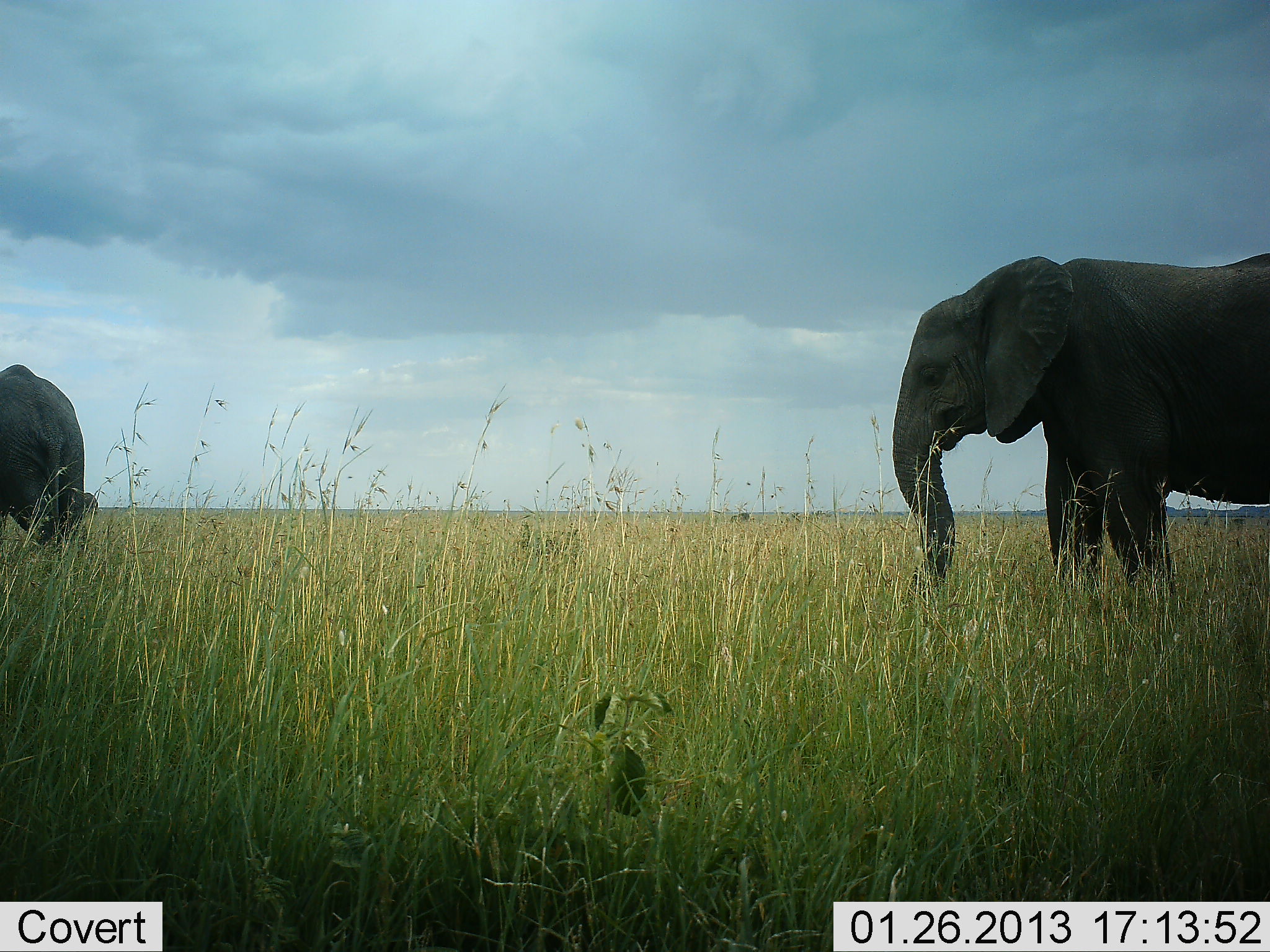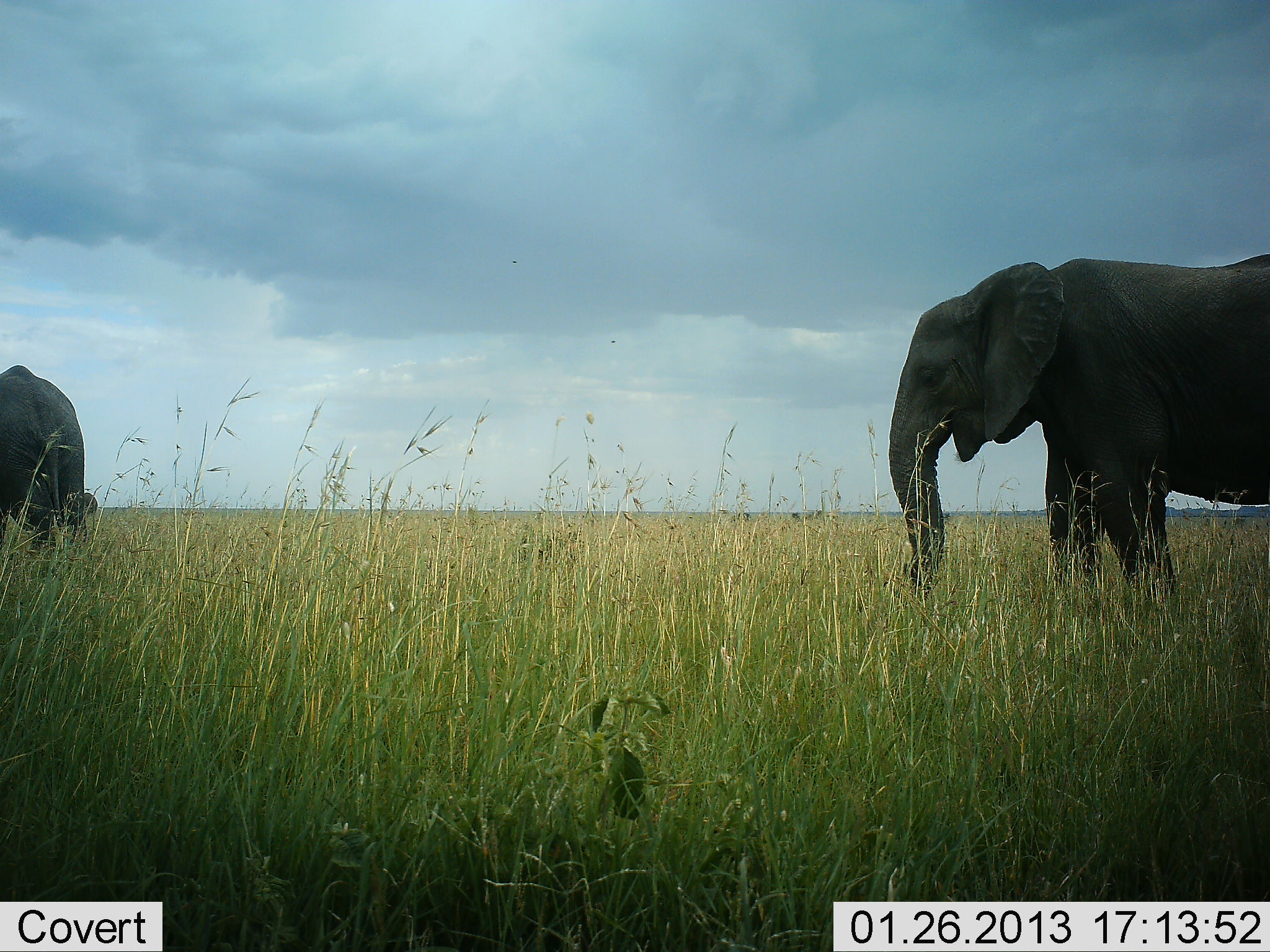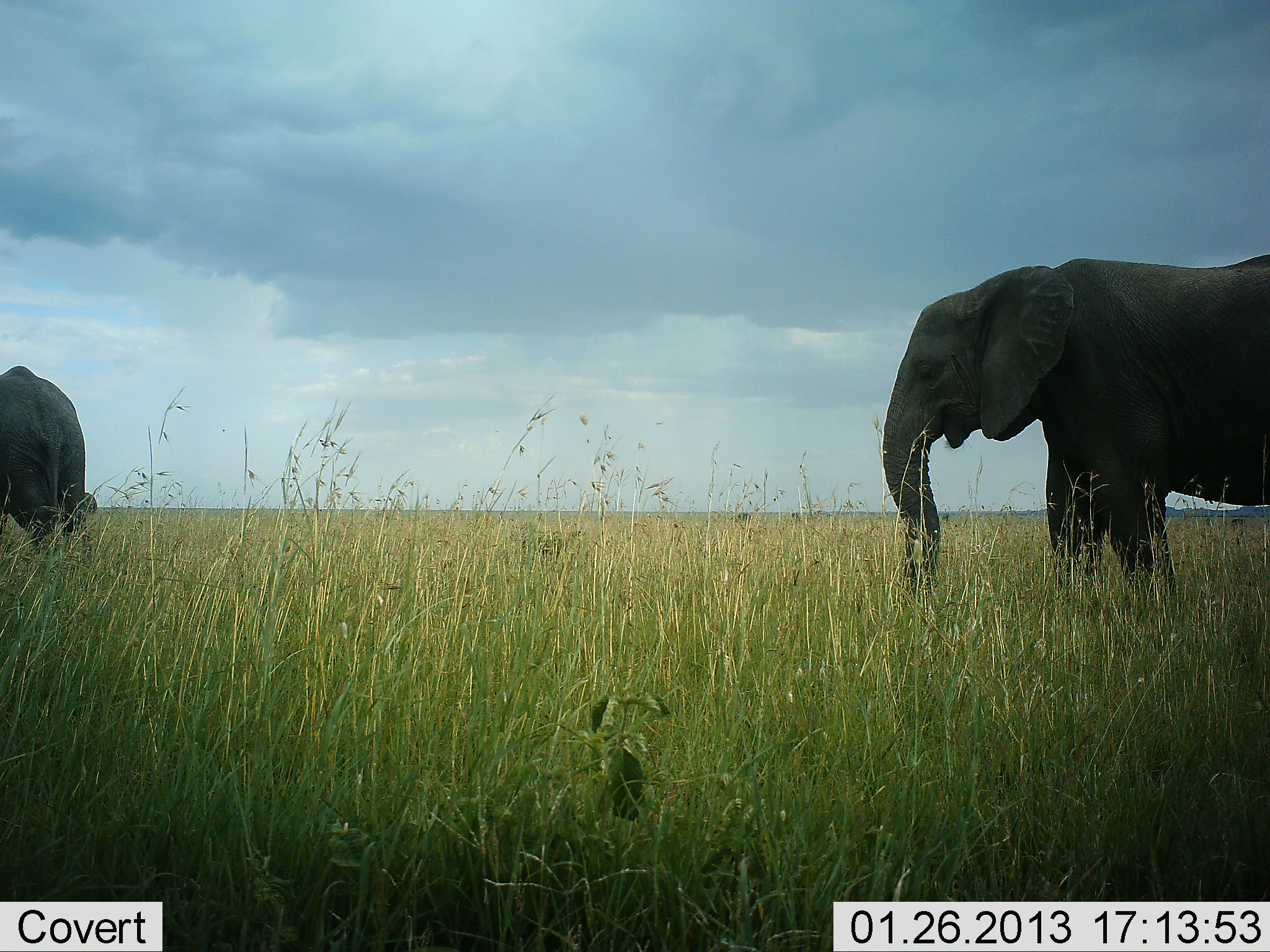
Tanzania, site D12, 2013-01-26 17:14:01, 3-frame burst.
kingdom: Animalia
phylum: Chordata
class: Mammalia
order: Proboscidea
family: Elephantidae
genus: Loxodonta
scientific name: Loxodonta africana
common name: african bush elephant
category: elephant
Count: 2.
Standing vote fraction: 58%.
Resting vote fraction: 0%.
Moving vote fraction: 12%.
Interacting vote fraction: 0%.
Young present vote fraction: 0%.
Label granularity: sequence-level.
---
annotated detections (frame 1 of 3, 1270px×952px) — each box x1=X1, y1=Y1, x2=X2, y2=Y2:
animal: x1=891, y1=248, x2=1270, y2=601; x1=0, y1=363, x2=86, y2=569; x1=82, y1=492, x2=99, y2=518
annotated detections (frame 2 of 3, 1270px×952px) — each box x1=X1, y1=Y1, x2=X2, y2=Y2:
animal: x1=885, y1=250, x2=1270, y2=597; x1=0, y1=365, x2=85, y2=573; x1=83, y1=492, x2=99, y2=516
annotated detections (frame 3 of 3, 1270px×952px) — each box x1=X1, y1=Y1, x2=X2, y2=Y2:
animal: x1=879, y1=251, x2=1270, y2=609; x1=0, y1=366, x2=86, y2=559; x1=84, y1=492, x2=98, y2=517